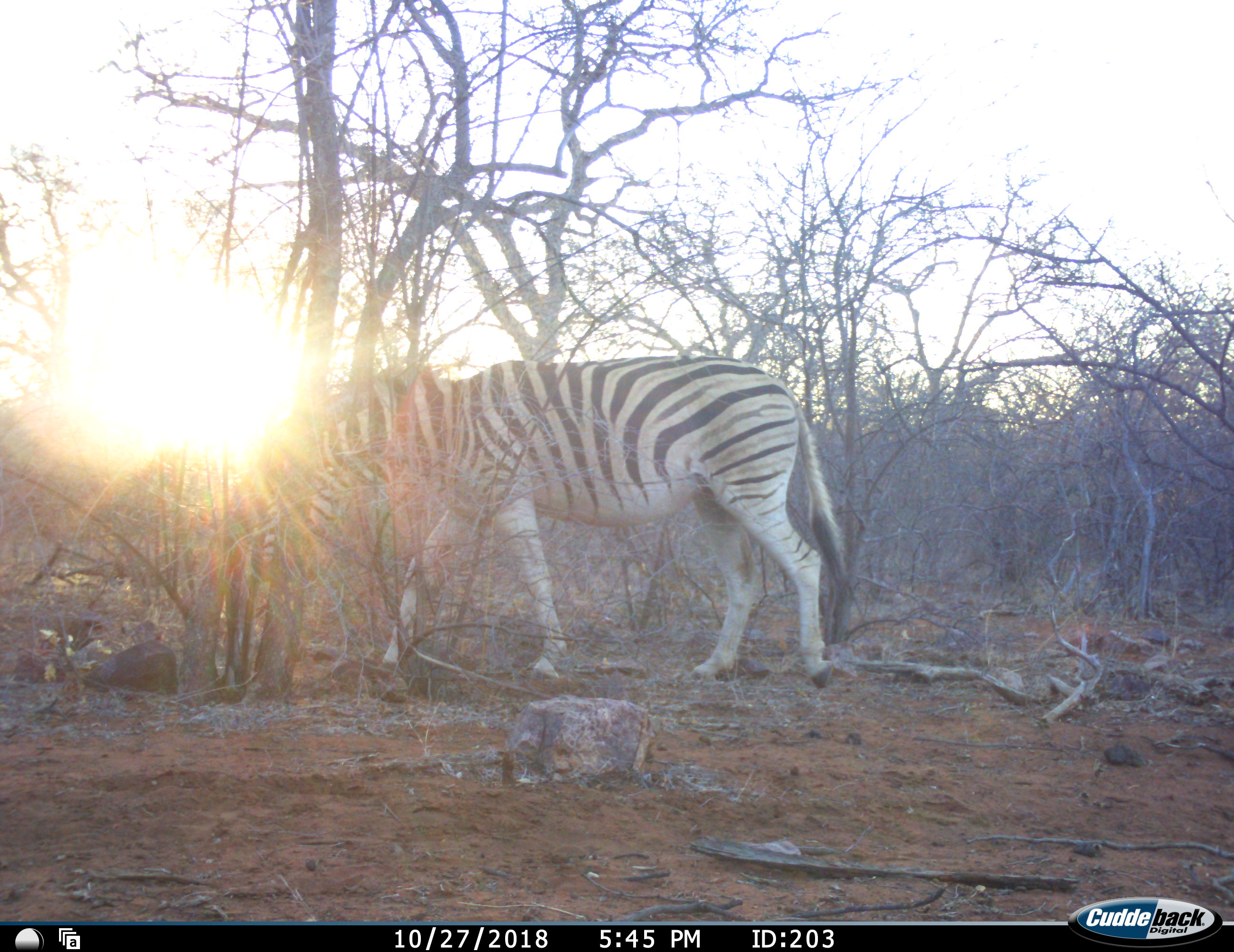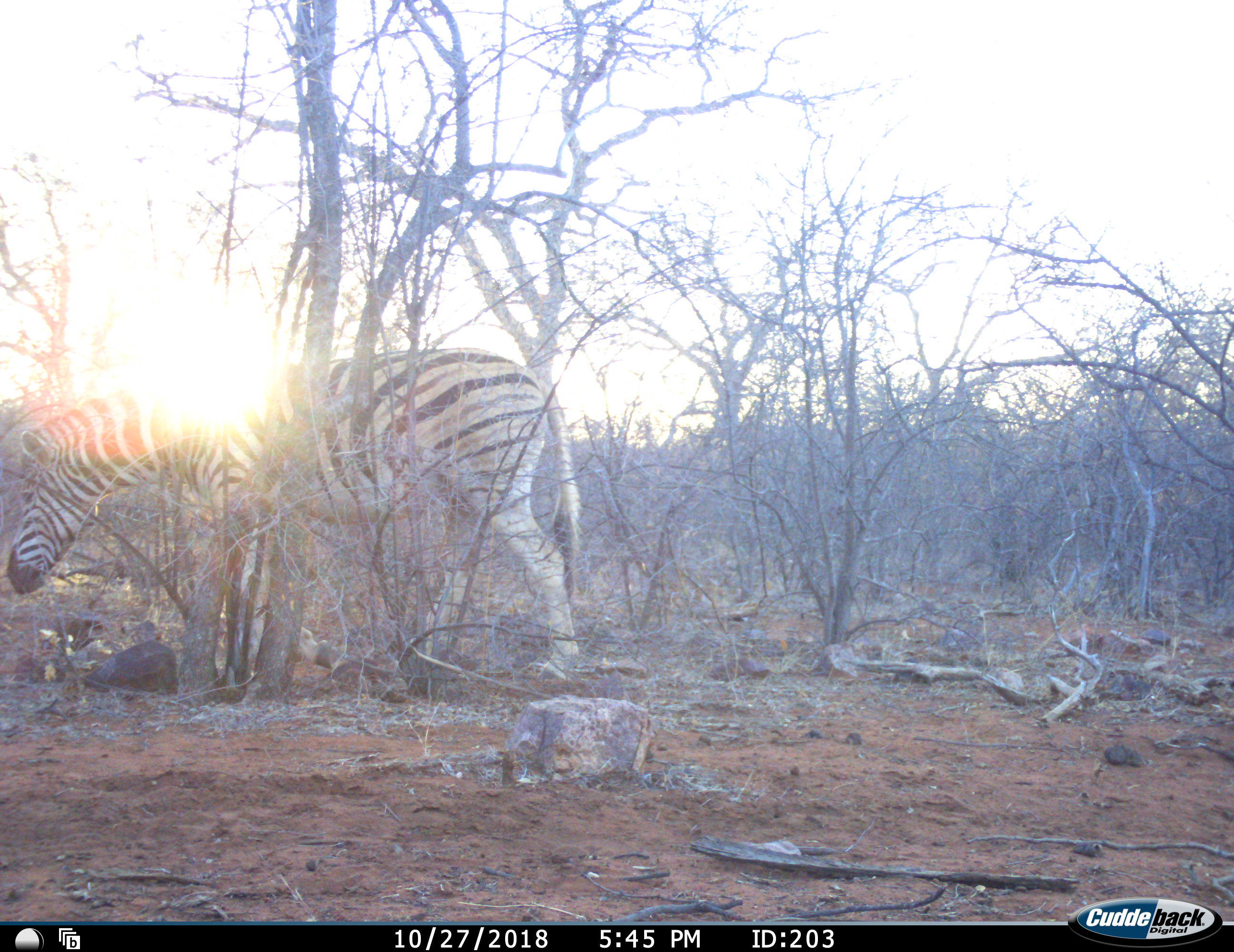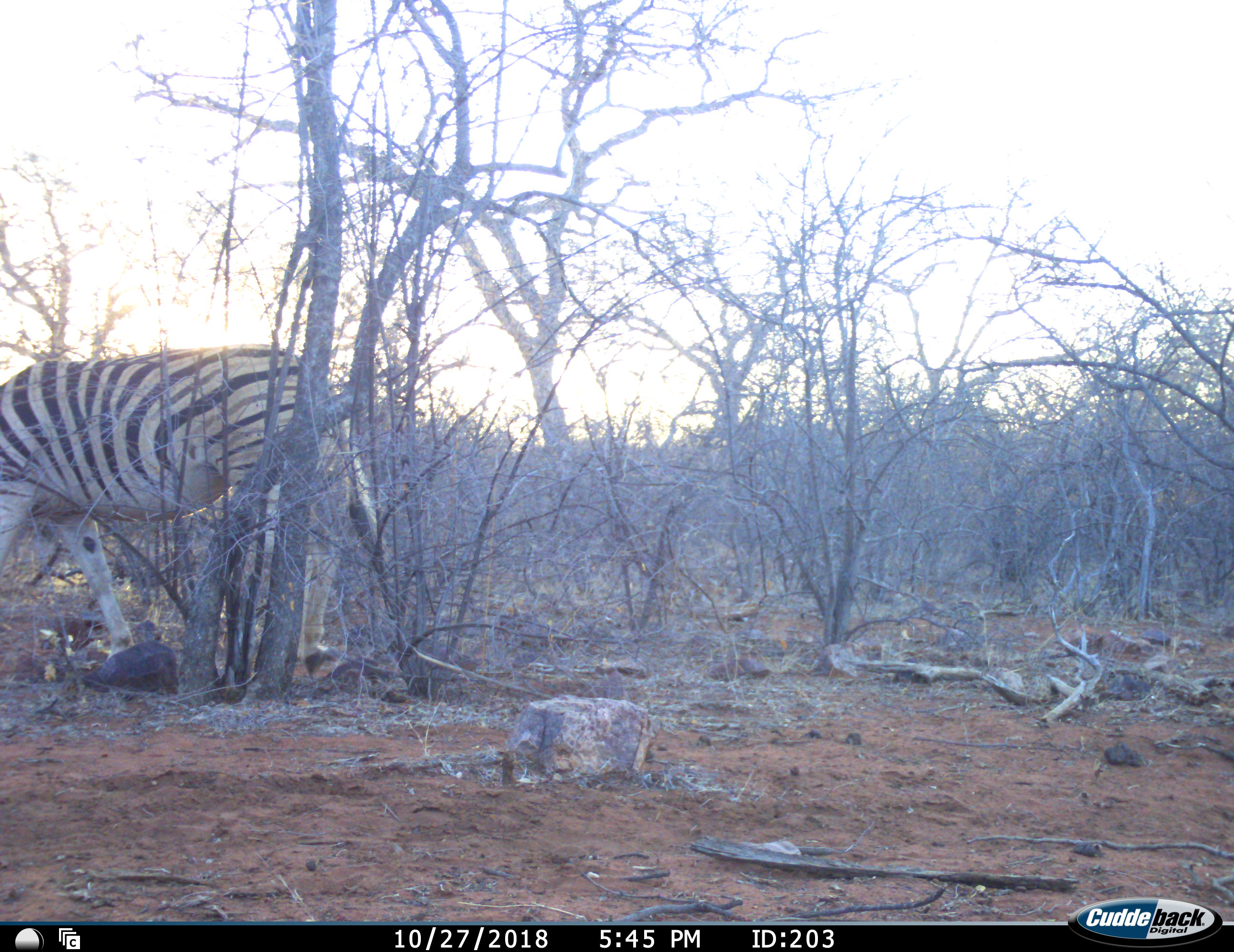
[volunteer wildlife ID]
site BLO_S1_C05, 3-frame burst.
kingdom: Animalia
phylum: Chordata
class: Mammalia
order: Perissodactyla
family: Equidae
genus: Equus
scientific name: Equus quagga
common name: plains zebra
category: zebraplains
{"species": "zebraplains (plains zebra) (Equus quagga)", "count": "1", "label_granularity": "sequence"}